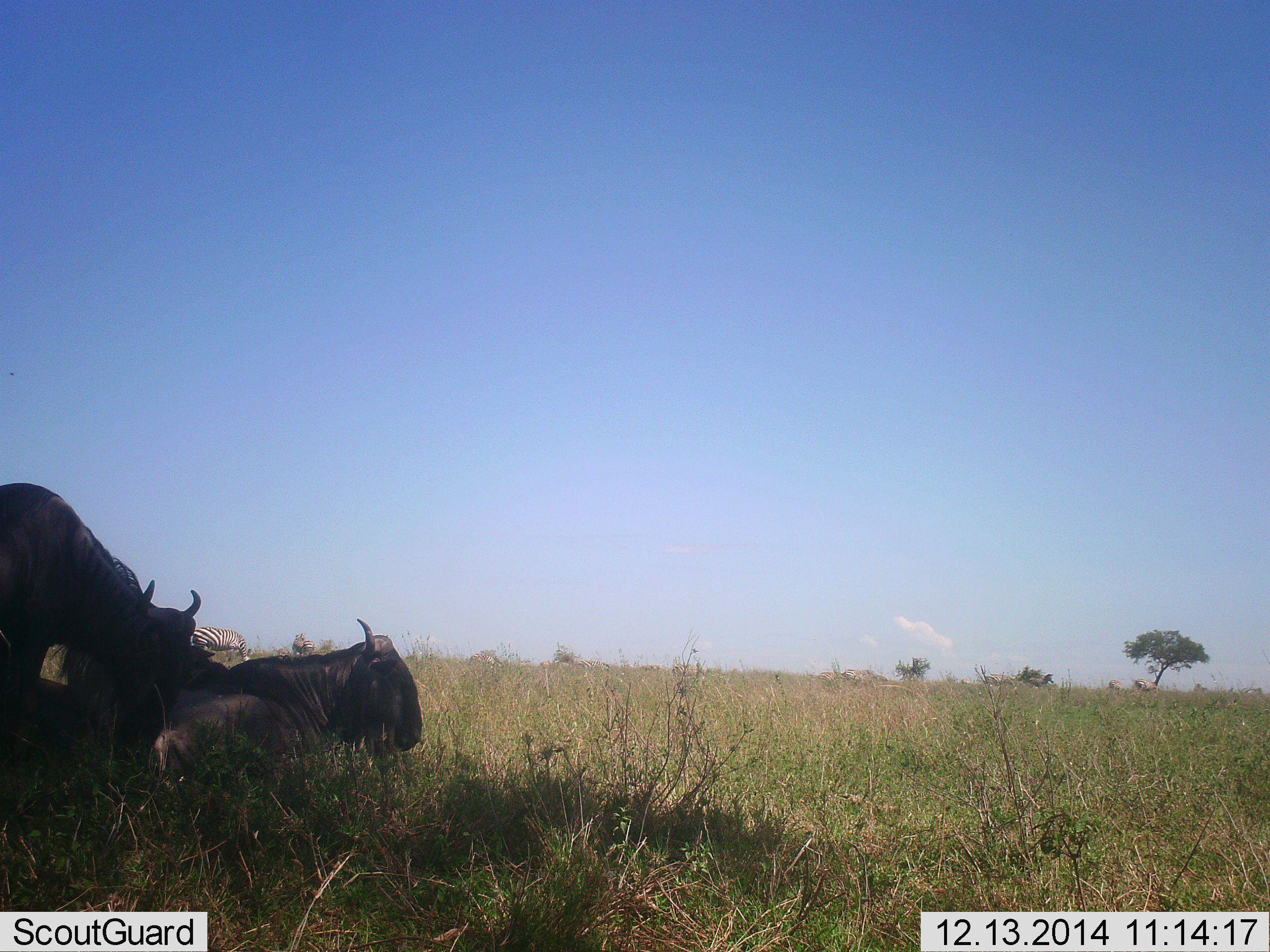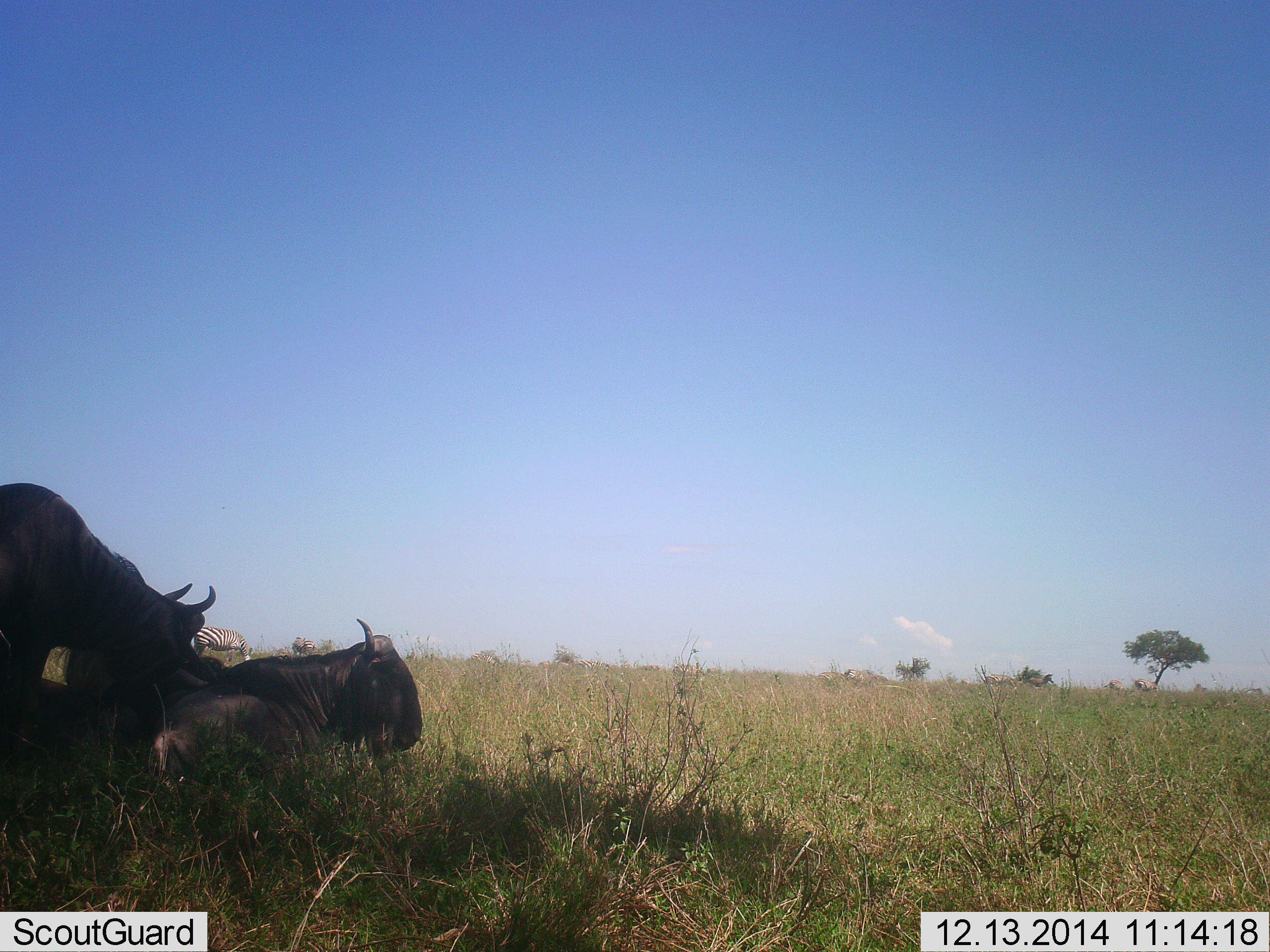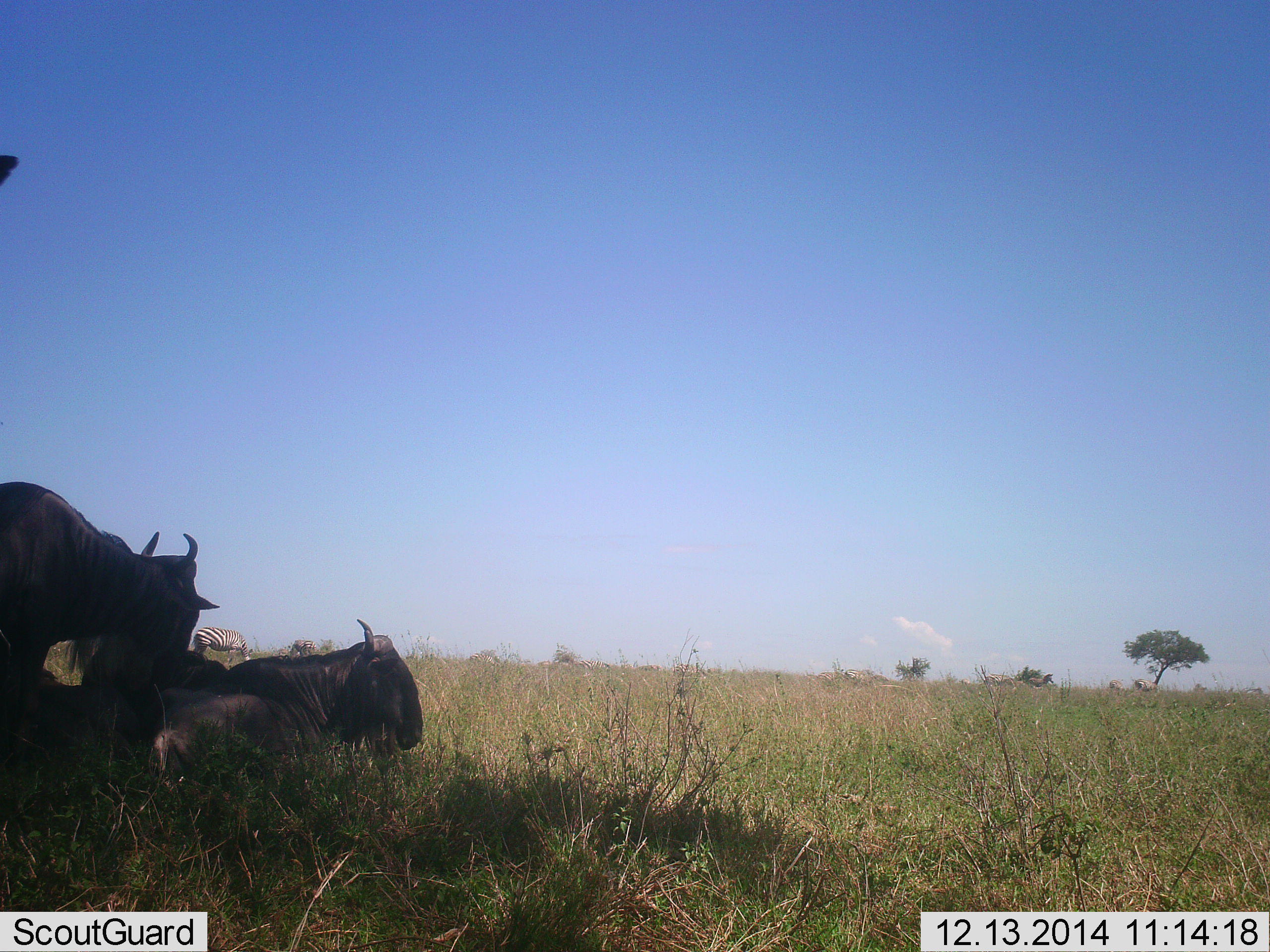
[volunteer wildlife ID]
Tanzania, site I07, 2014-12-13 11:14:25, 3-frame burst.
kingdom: Animalia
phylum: Chordata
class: Mammalia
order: Artiodactyla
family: Bovidae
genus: Connochaetes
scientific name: Connochaetes taurinus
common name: blue wildebeest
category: wildebeest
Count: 3.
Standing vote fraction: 53%.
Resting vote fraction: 93%.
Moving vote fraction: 0%.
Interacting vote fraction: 7%.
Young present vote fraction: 0%.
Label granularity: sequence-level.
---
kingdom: Animalia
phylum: Chordata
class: Mammalia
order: Perissodactyla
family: Equidae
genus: Equus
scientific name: Equus quagga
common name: plains zebra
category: zebra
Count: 1.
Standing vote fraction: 50%.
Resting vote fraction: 0%.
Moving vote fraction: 0%.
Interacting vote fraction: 0%.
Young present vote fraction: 0%.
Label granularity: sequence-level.